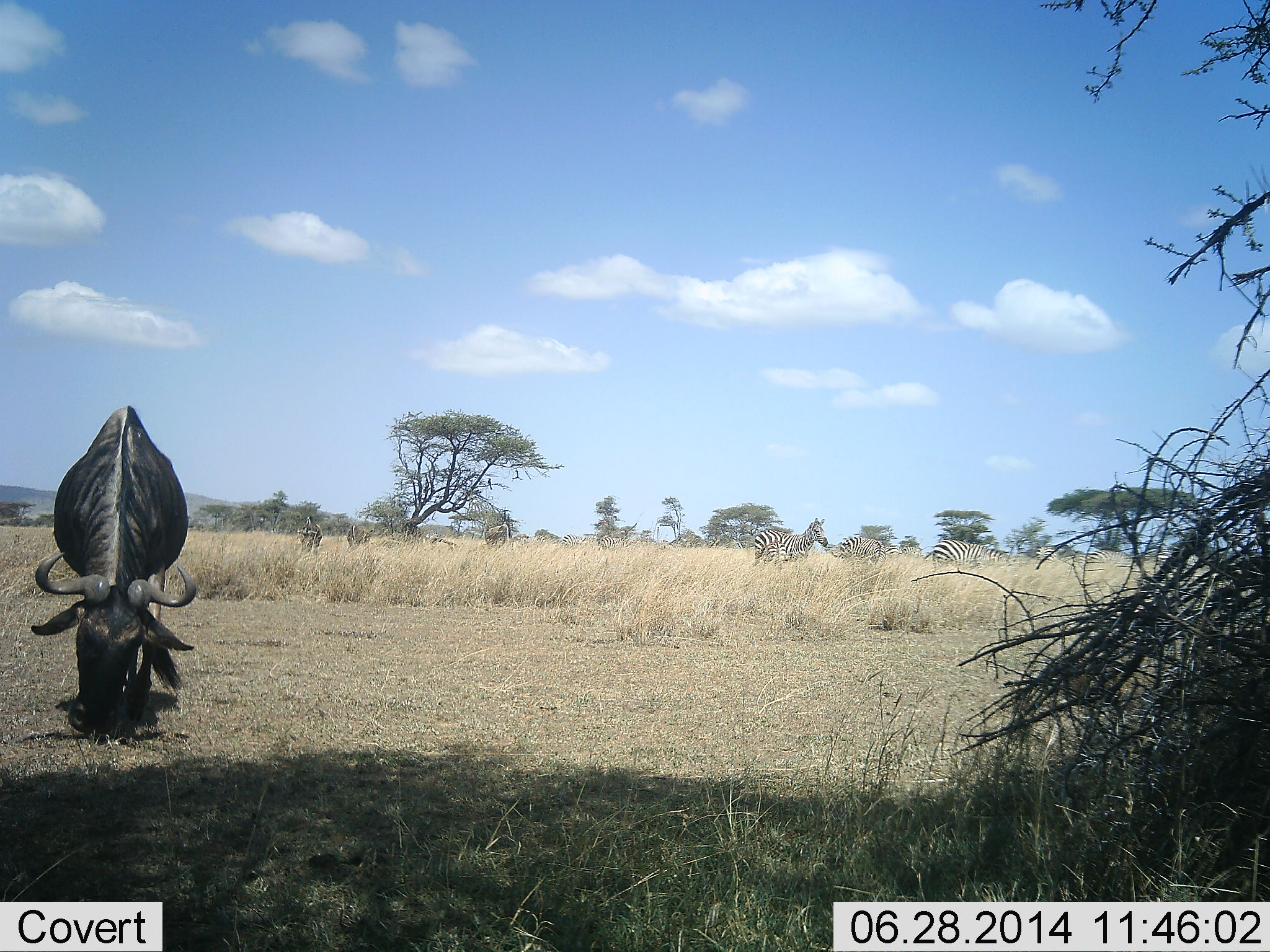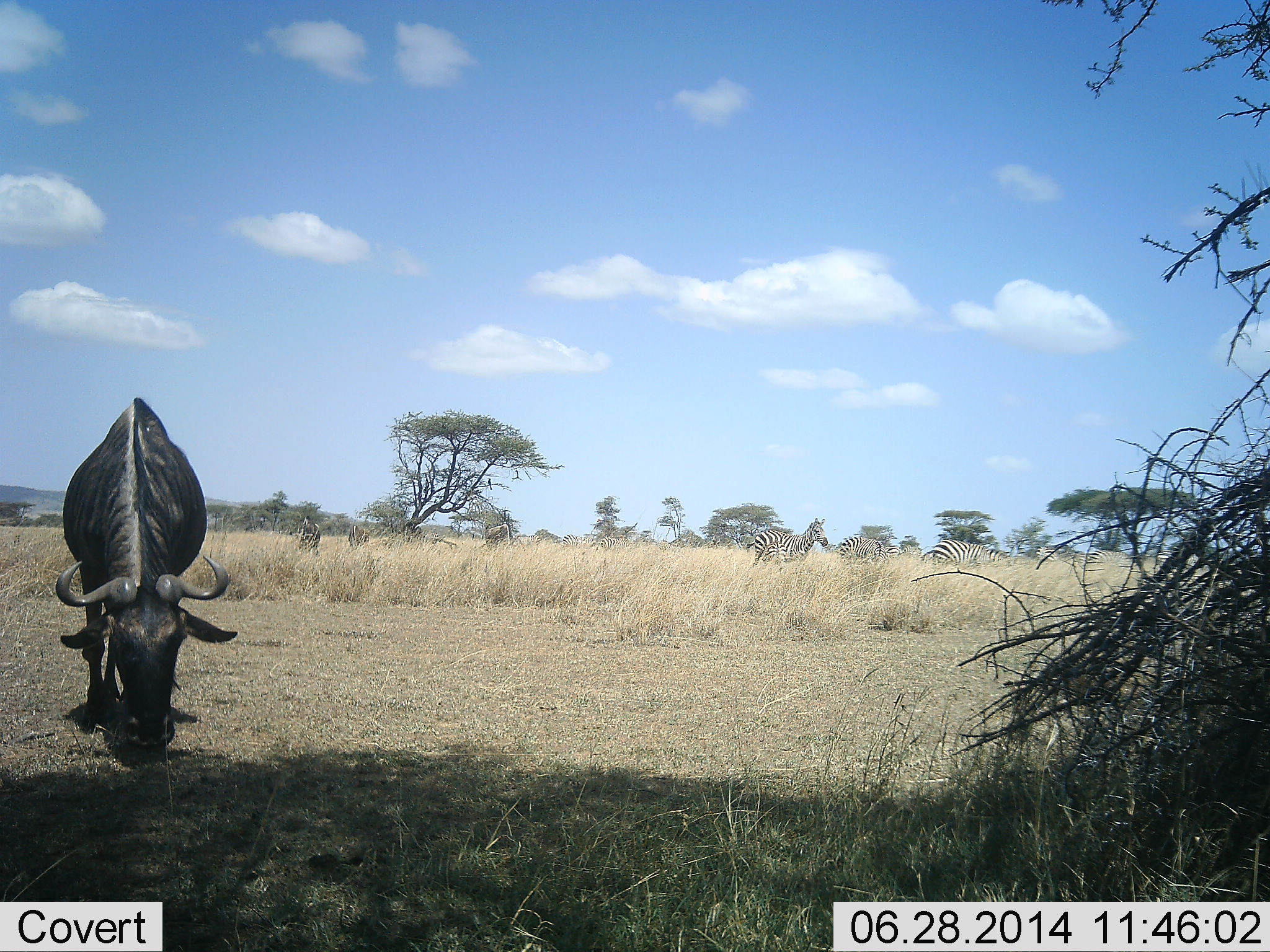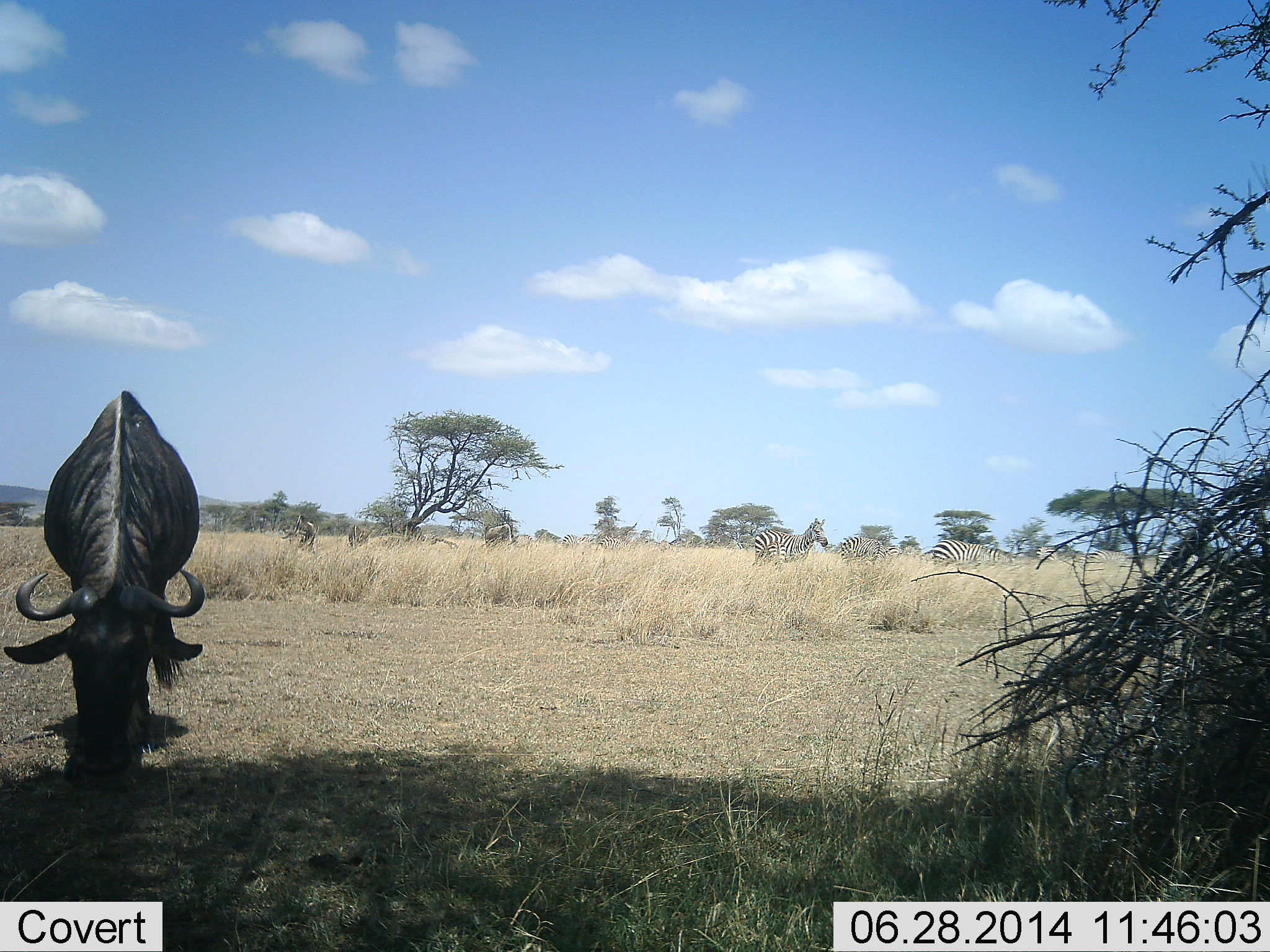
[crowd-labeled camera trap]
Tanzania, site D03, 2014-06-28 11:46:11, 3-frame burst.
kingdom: Animalia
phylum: Chordata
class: Mammalia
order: Artiodactyla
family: Bovidae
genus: Connochaetes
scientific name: Connochaetes taurinus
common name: blue wildebeest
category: wildebeest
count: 2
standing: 17%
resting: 0%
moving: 17%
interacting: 0%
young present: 0%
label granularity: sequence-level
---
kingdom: Animalia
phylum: Chordata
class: Mammalia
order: Perissodactyla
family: Equidae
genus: Equus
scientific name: Equus quagga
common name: plains zebra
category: zebra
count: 3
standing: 80%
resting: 0%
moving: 10%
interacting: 0%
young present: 0%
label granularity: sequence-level